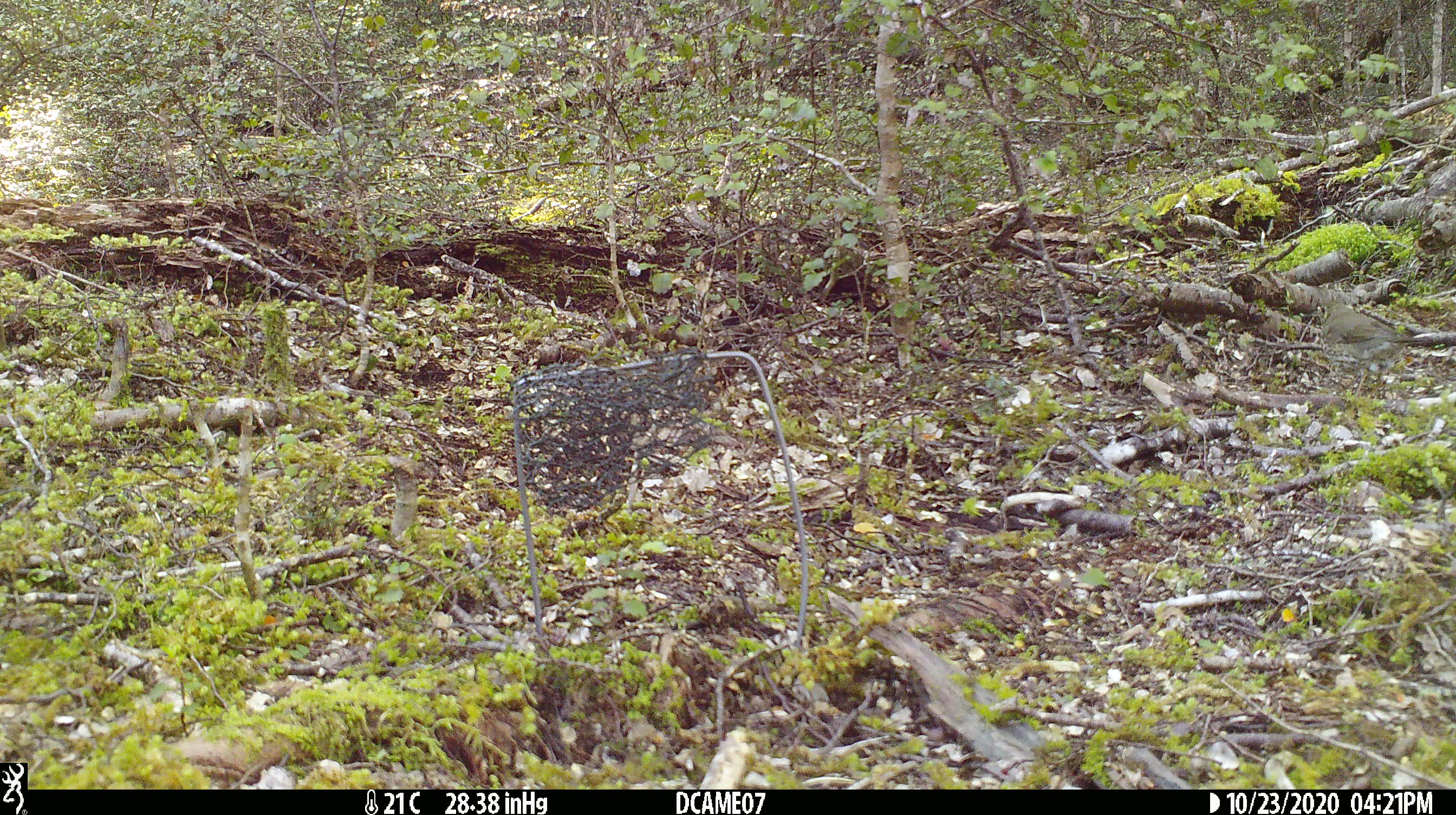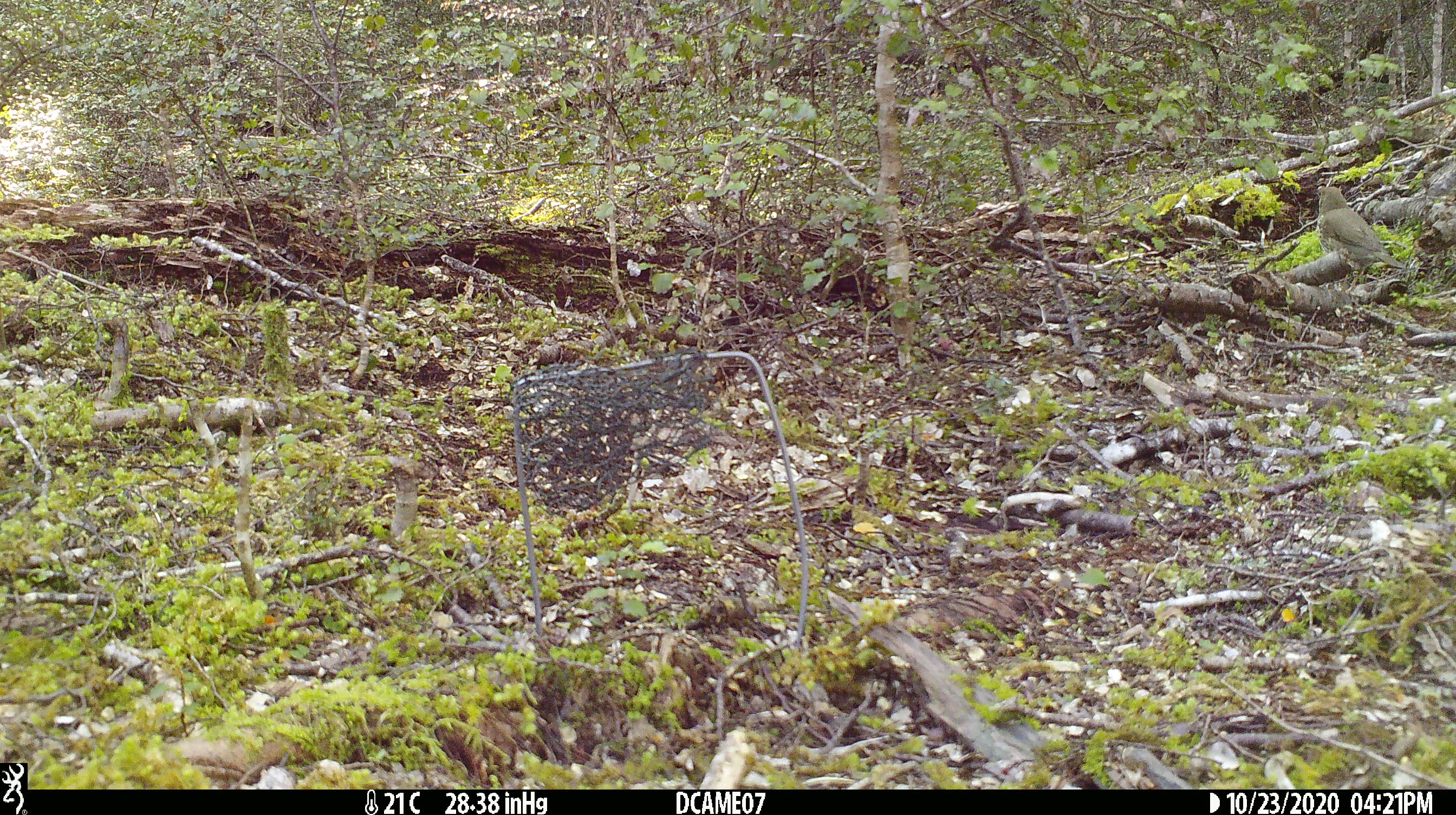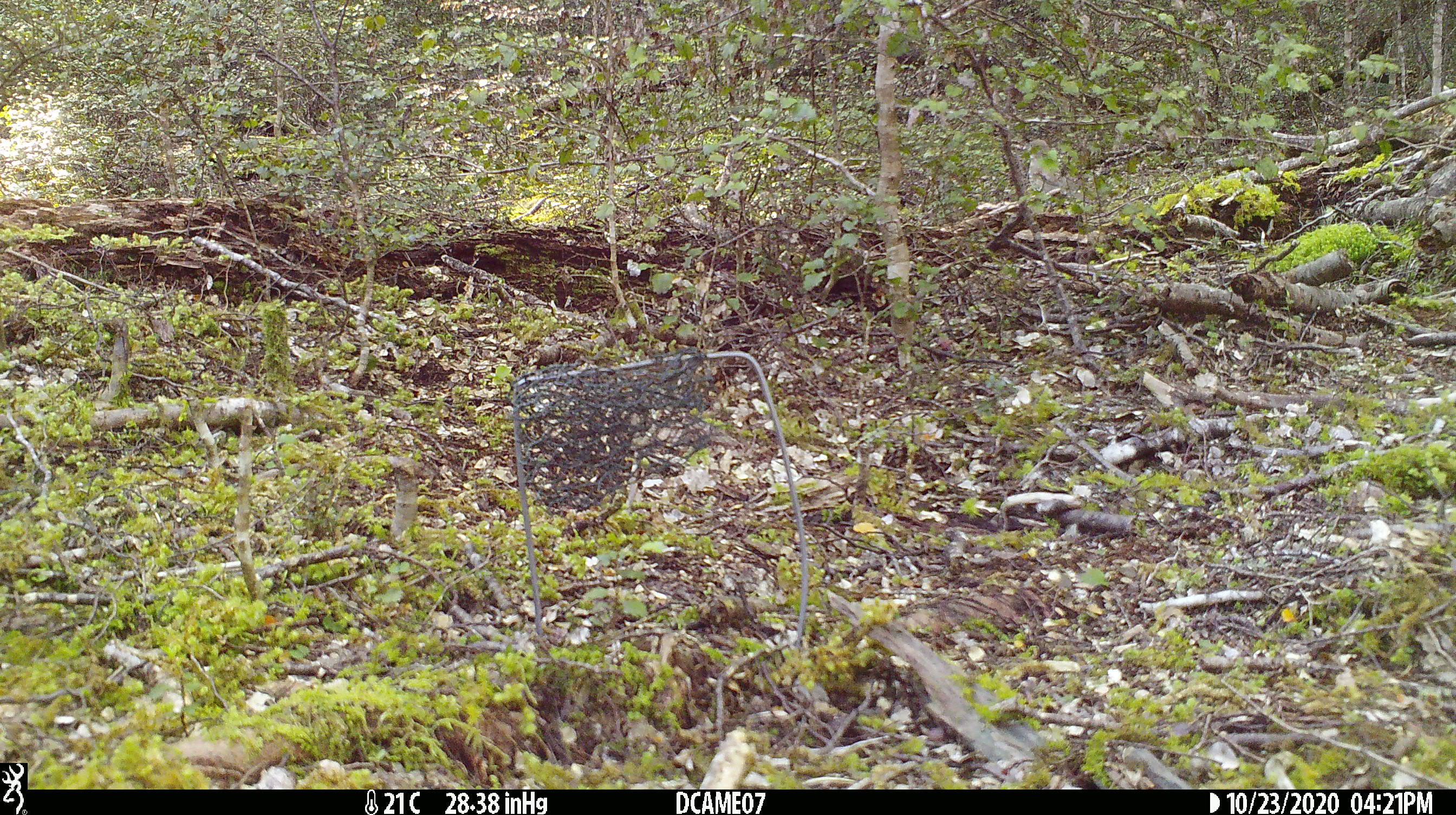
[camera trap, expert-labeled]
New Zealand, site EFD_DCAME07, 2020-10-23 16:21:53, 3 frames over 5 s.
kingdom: Animalia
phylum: Chordata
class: Aves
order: Passeriformes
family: Turdidae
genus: Turdus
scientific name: Turdus philomelos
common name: song thrush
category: thrush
Thrush (song thrush) (Turdus philomelos).